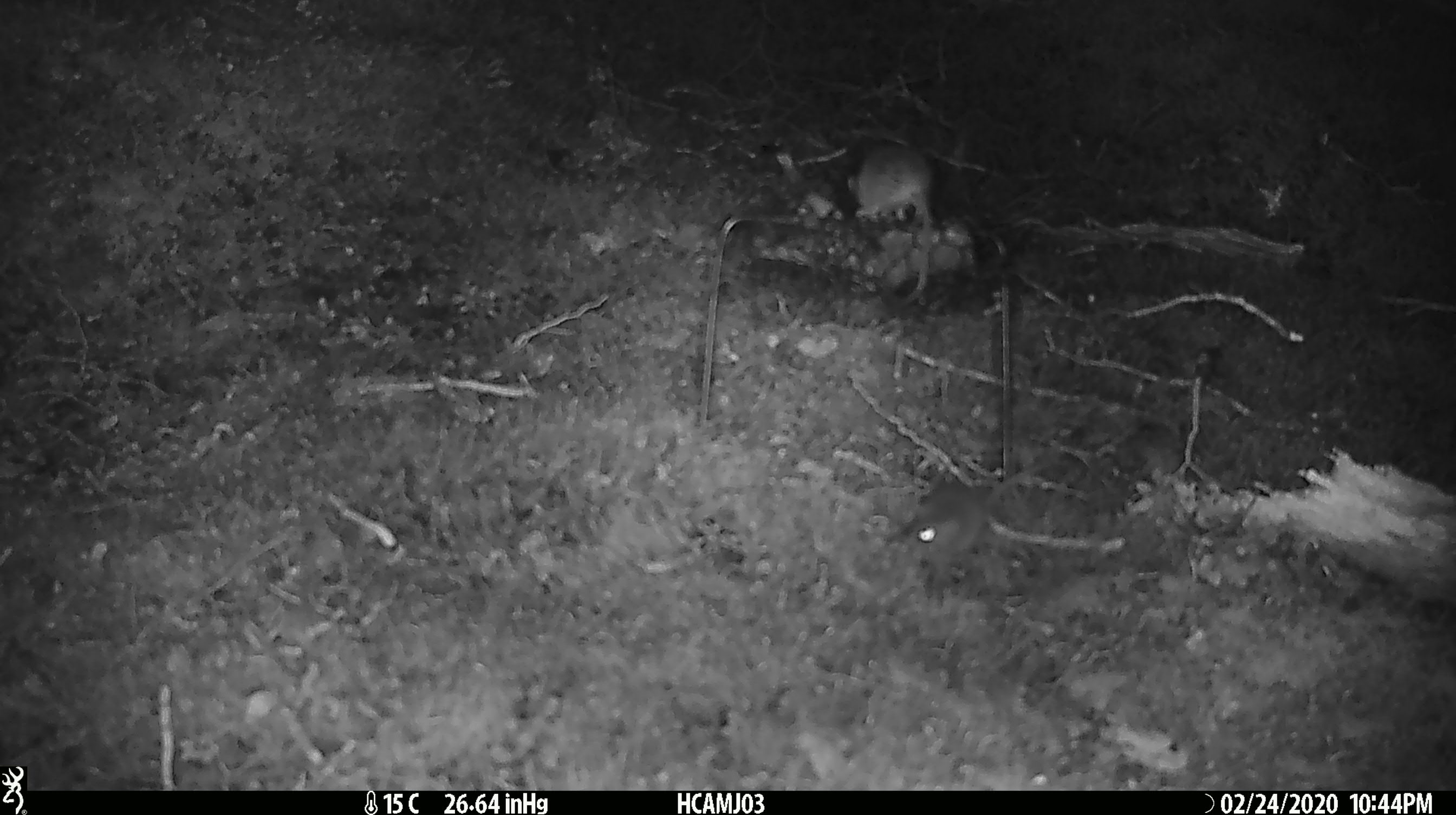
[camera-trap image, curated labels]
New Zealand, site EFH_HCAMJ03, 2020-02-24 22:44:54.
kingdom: Animalia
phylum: Chordata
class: Mammalia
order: Rodentia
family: Muridae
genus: Mus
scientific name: Mus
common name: mouse